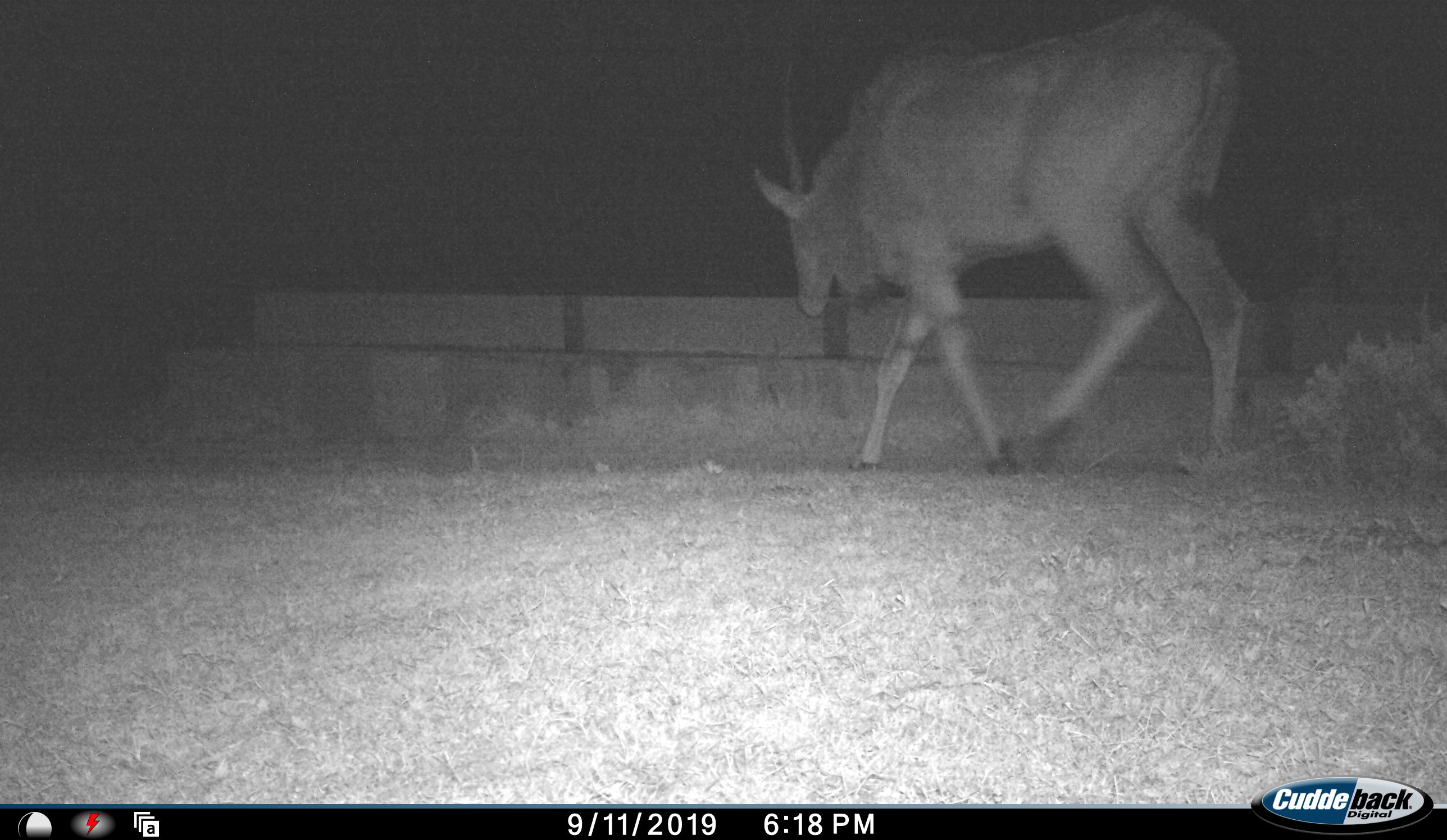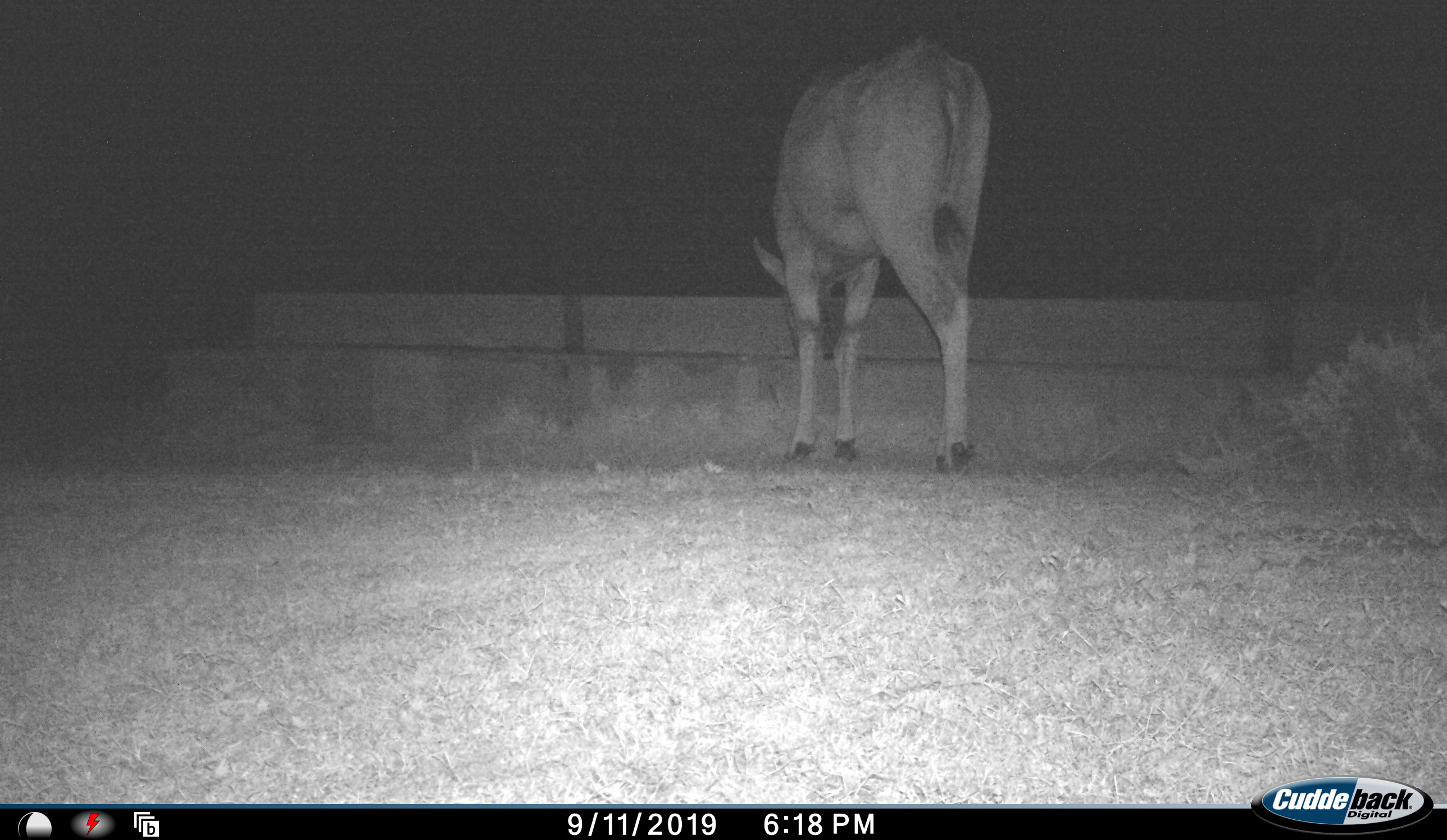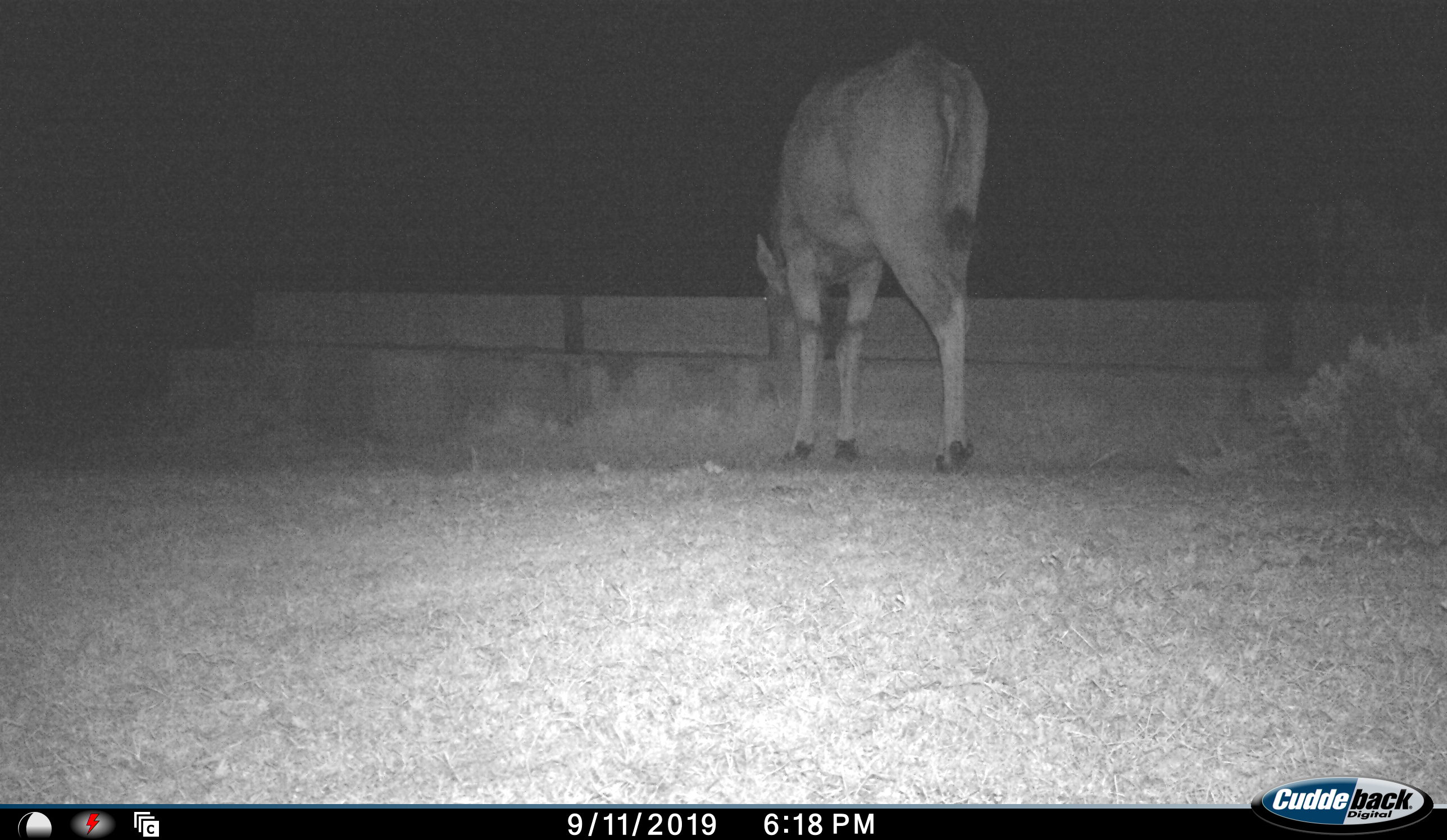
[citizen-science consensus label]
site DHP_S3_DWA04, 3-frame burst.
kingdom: Animalia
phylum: Chordata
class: Mammalia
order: Artiodactyla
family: Bovidae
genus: Tragelaphus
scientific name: Tragelaphus oryx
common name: eland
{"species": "eland (Tragelaphus oryx)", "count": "1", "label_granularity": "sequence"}